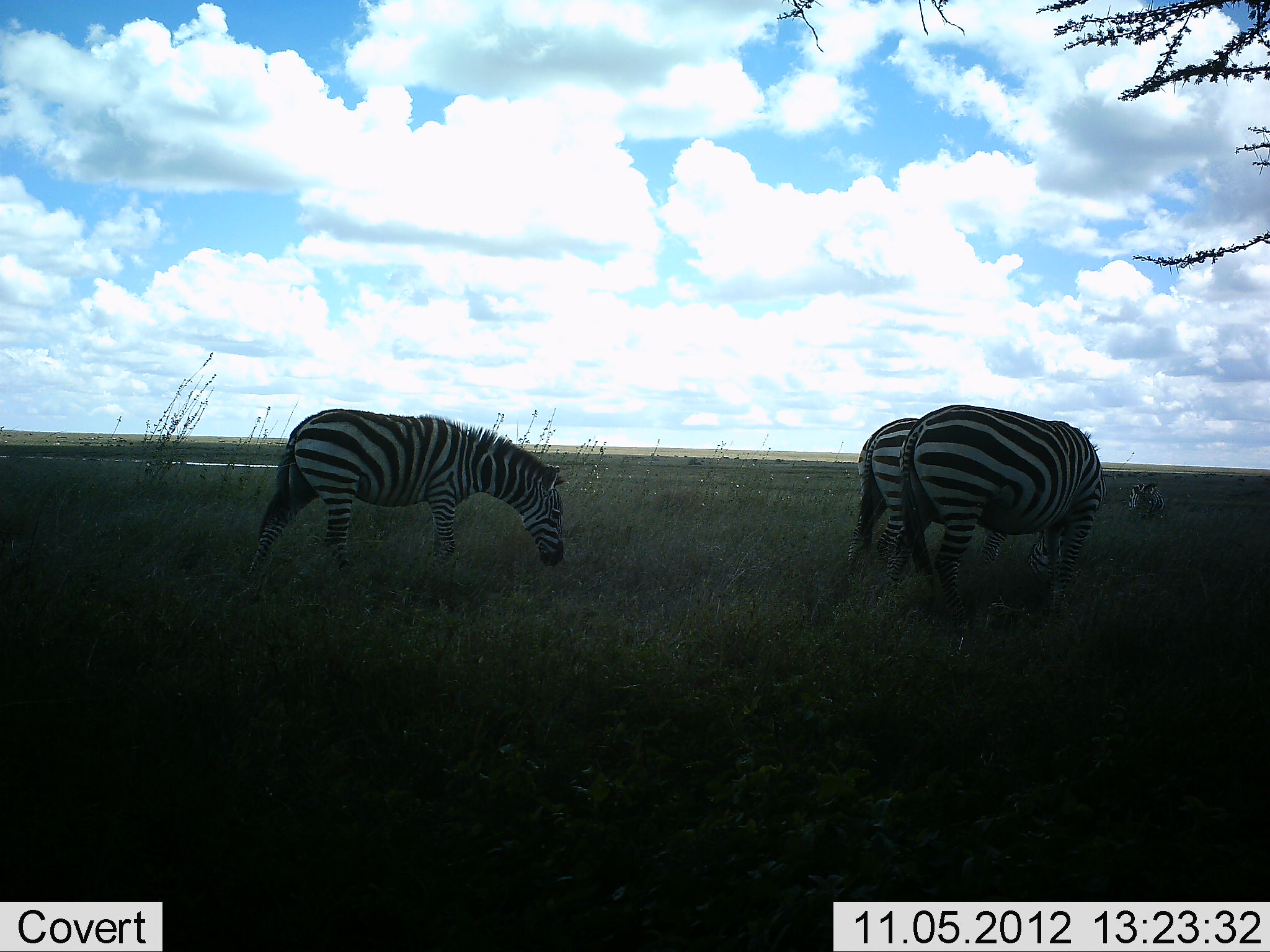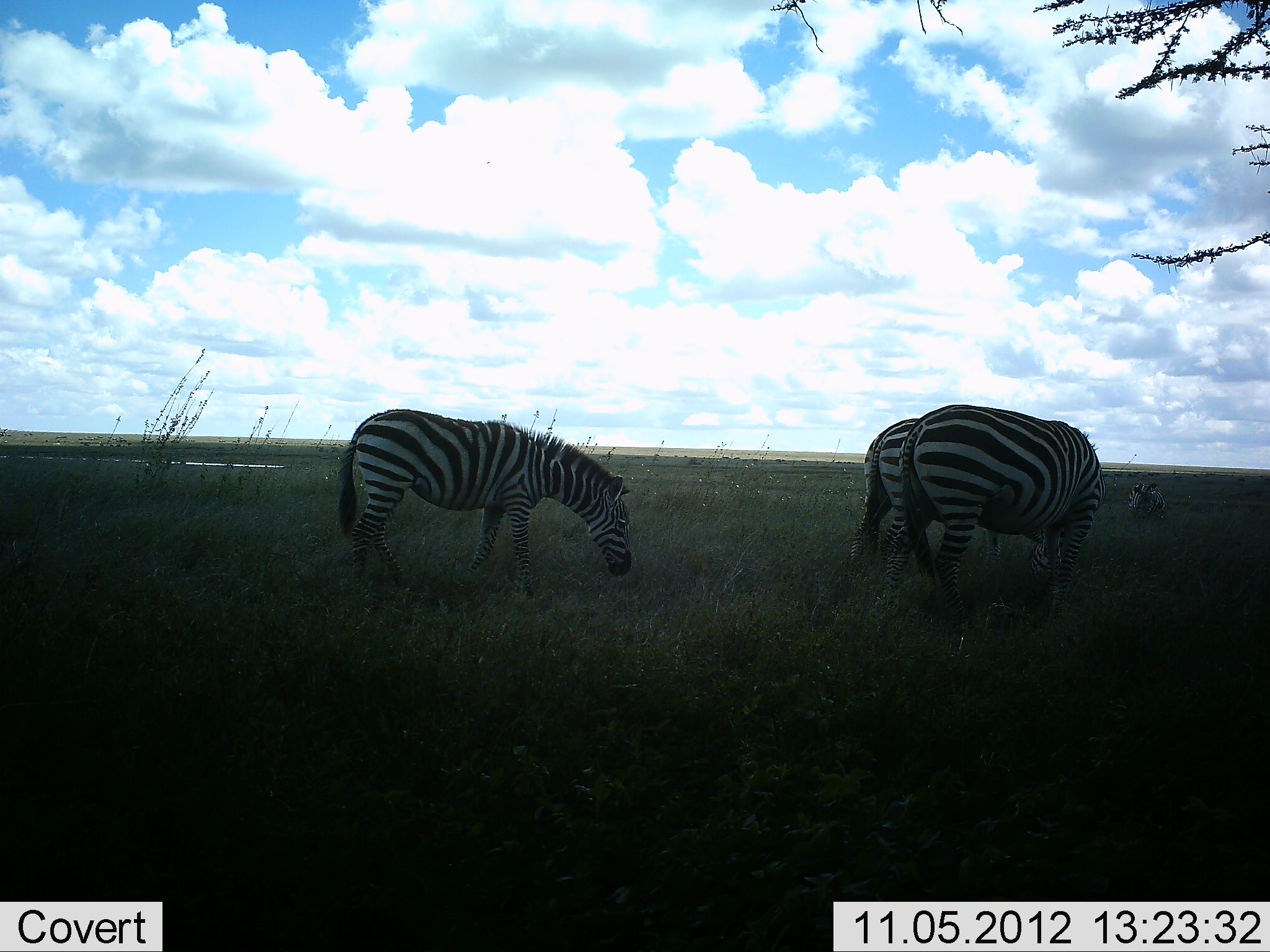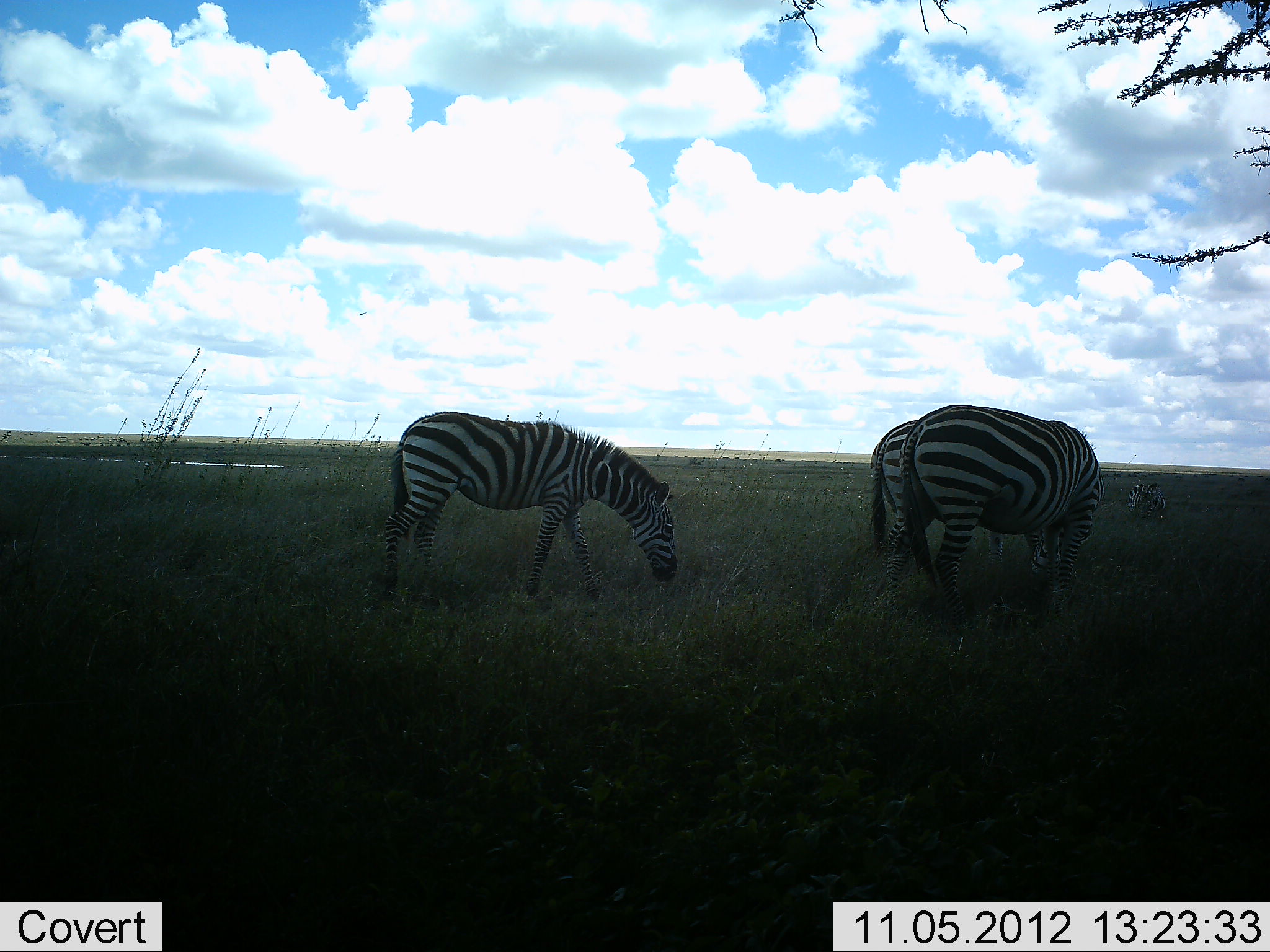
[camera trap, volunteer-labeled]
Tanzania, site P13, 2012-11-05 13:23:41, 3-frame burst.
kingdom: Animalia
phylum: Chordata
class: Mammalia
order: Perissodactyla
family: Equidae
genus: Equus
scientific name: Equus quagga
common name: plains zebra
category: zebra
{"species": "zebra (plains zebra) (Equus quagga)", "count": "4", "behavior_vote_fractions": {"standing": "20%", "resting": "0%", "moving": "20%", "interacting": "0%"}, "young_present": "0%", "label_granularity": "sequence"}